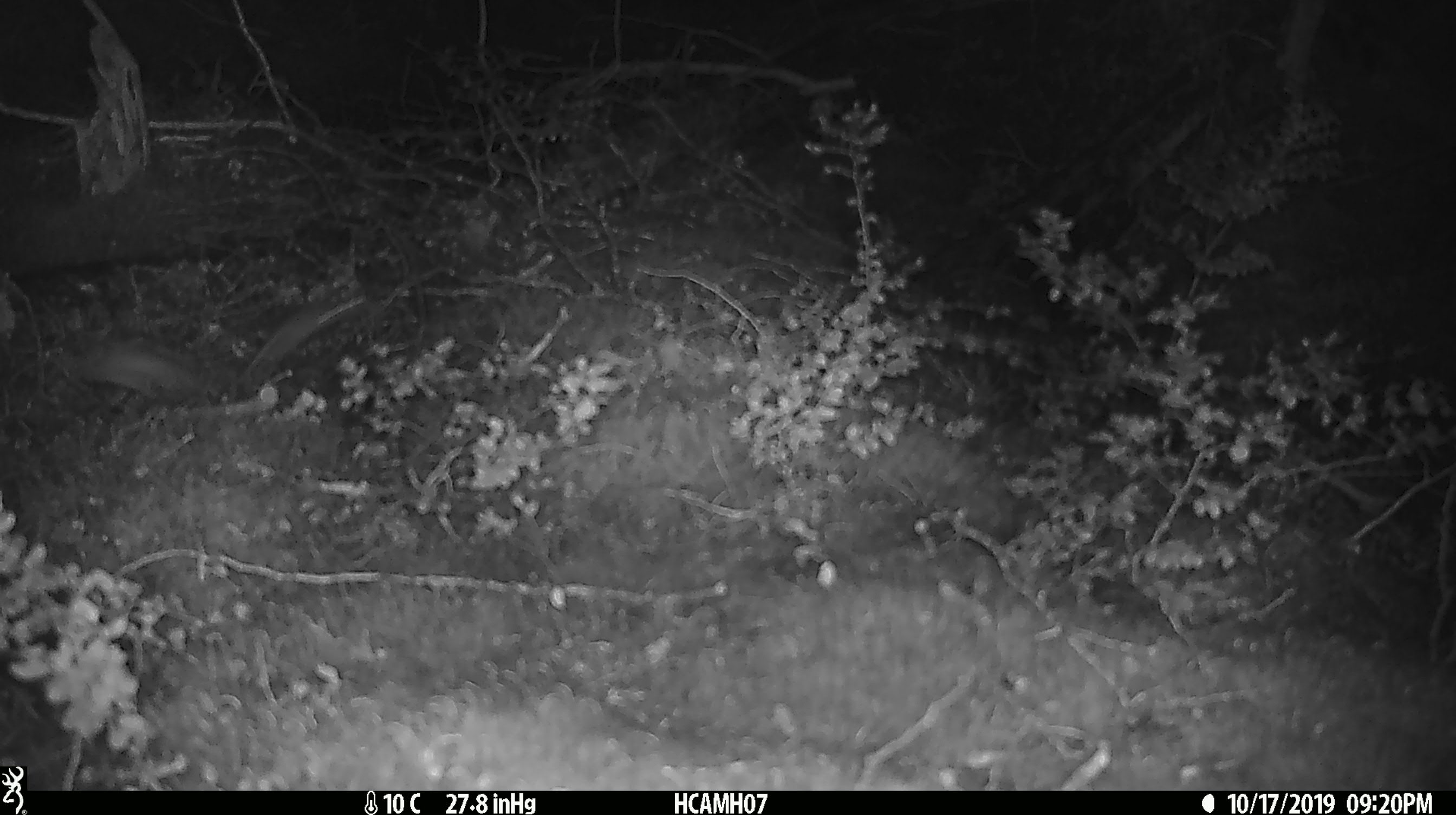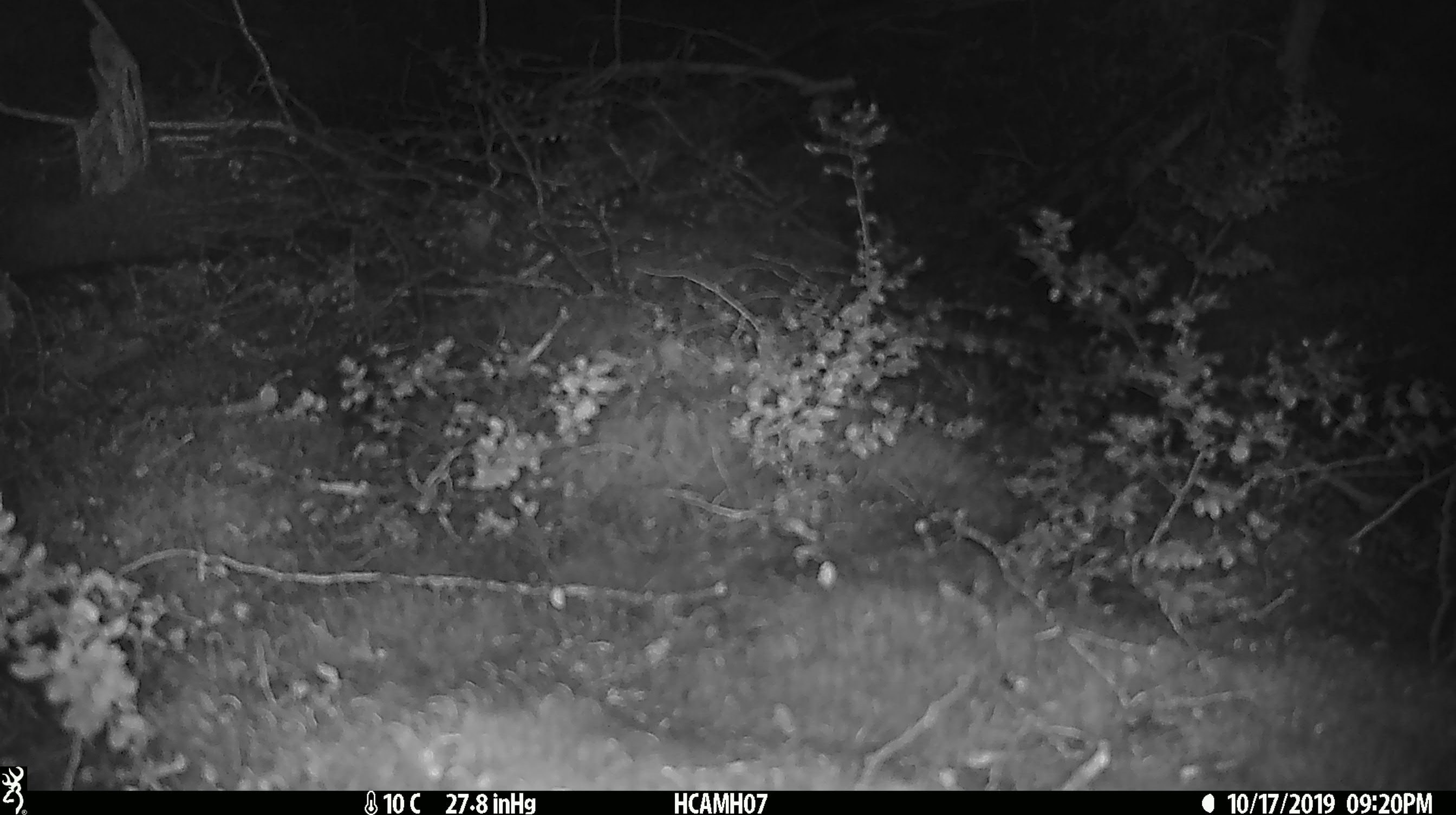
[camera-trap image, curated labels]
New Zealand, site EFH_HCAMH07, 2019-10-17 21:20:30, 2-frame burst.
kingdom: Animalia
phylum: Chordata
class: Mammalia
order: Rodentia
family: Muridae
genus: Mus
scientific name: Mus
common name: mouse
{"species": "mouse (Mus)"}